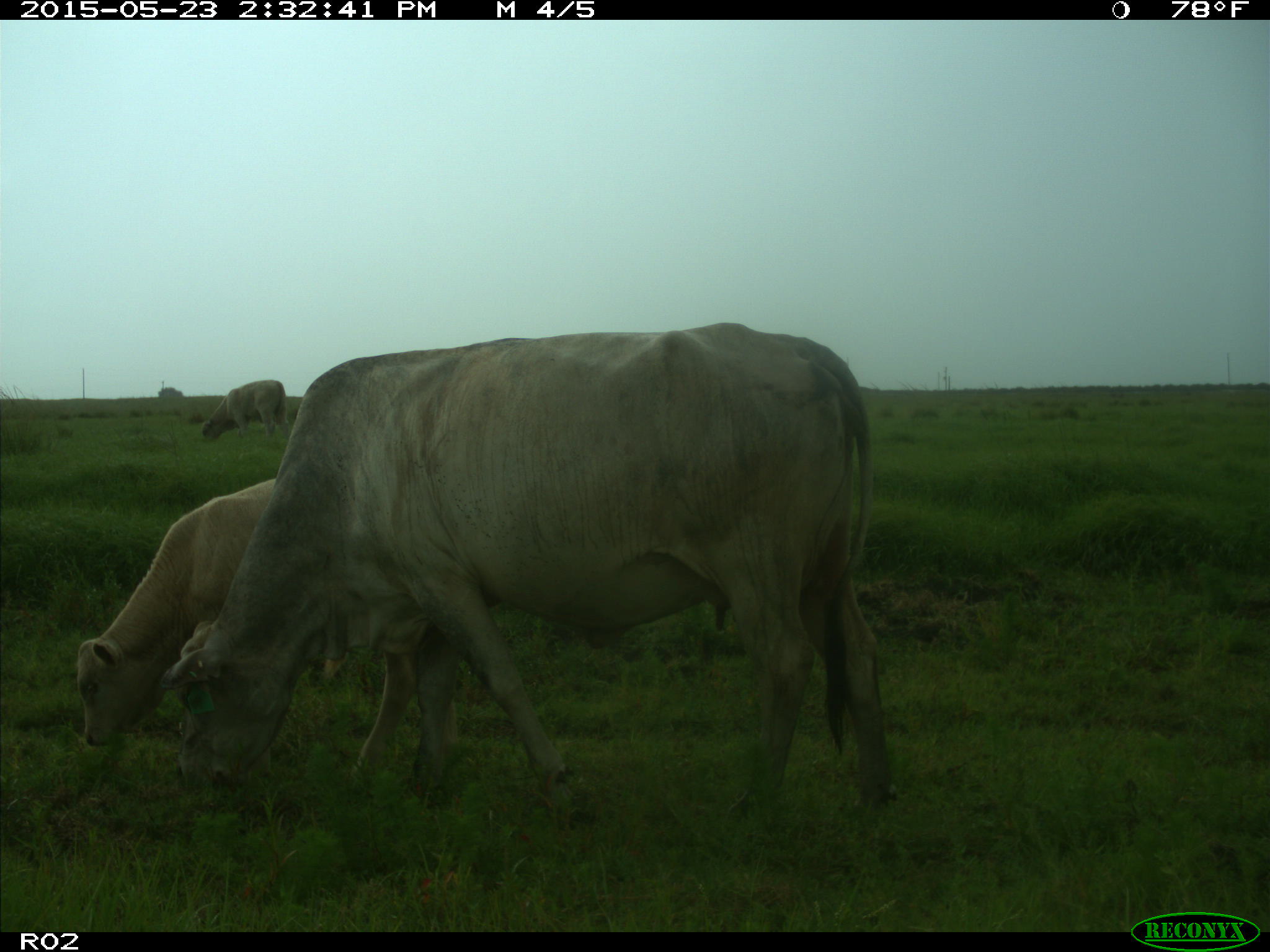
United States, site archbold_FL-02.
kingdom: Animalia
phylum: Chordata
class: Mammalia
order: Artiodactyla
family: Bovidae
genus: Bos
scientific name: Bos taurus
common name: domestic cow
Bos taurus (domestic cow).